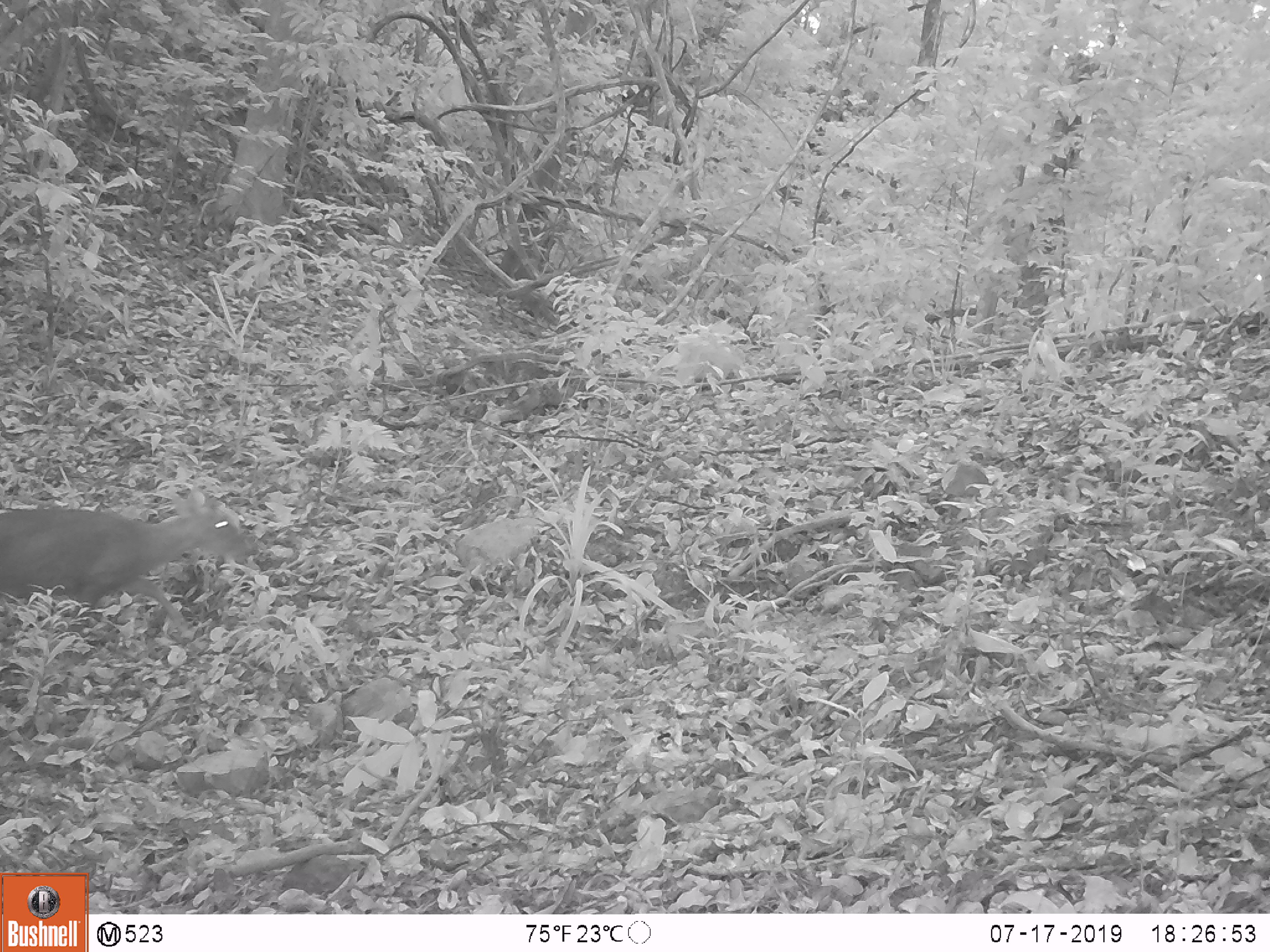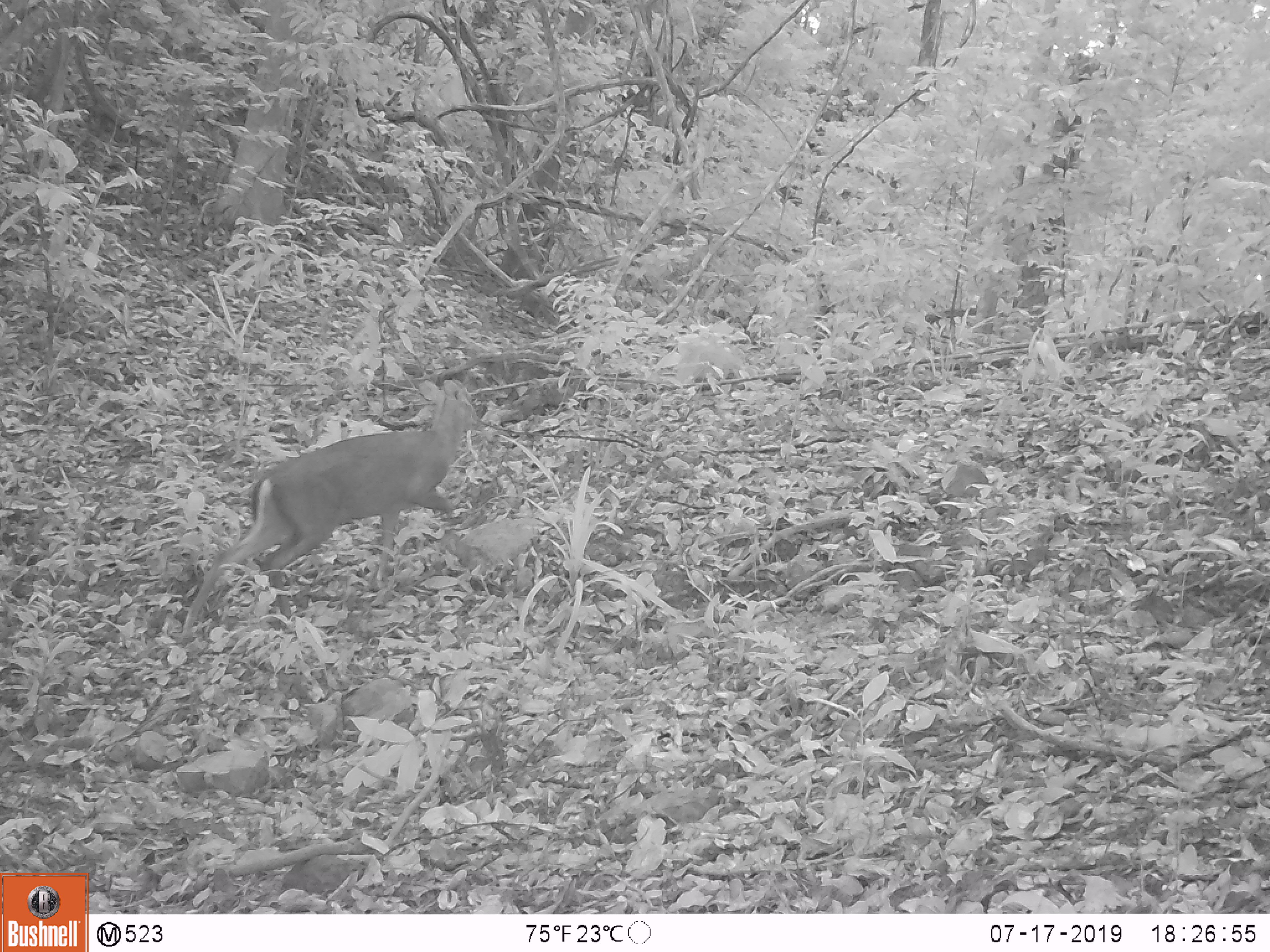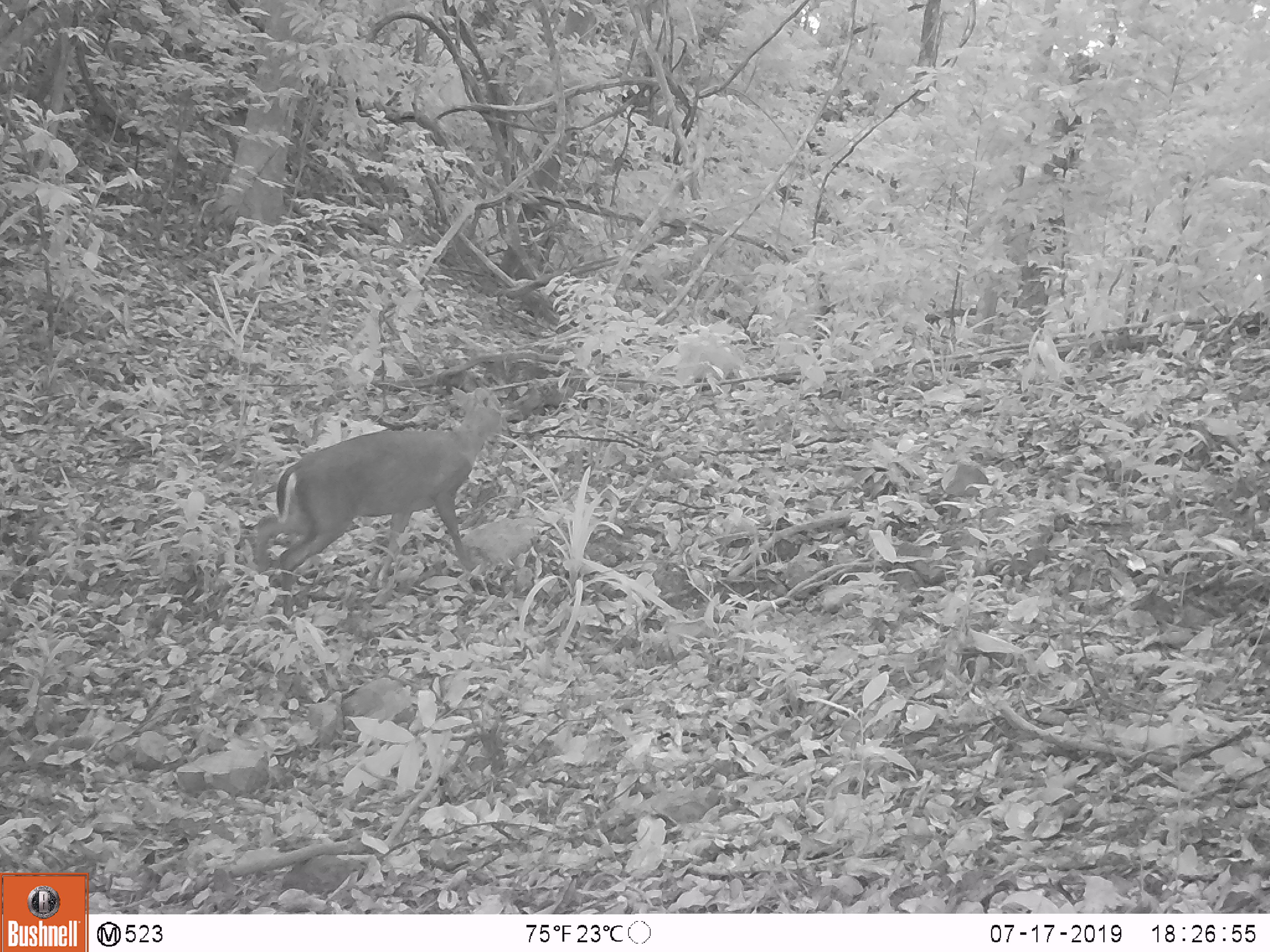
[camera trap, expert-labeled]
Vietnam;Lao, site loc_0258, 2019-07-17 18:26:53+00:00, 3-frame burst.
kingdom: Animalia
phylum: Chordata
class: Mammalia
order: Artiodactyla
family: Cervidae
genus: Muntiacus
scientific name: Muntiacus rooseveltorum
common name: roosevelt's muntjac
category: roosevelts muntjac group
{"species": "roosevelts muntjac group (roosevelt's muntjac) (Muntiacus rooseveltorum)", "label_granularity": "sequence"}